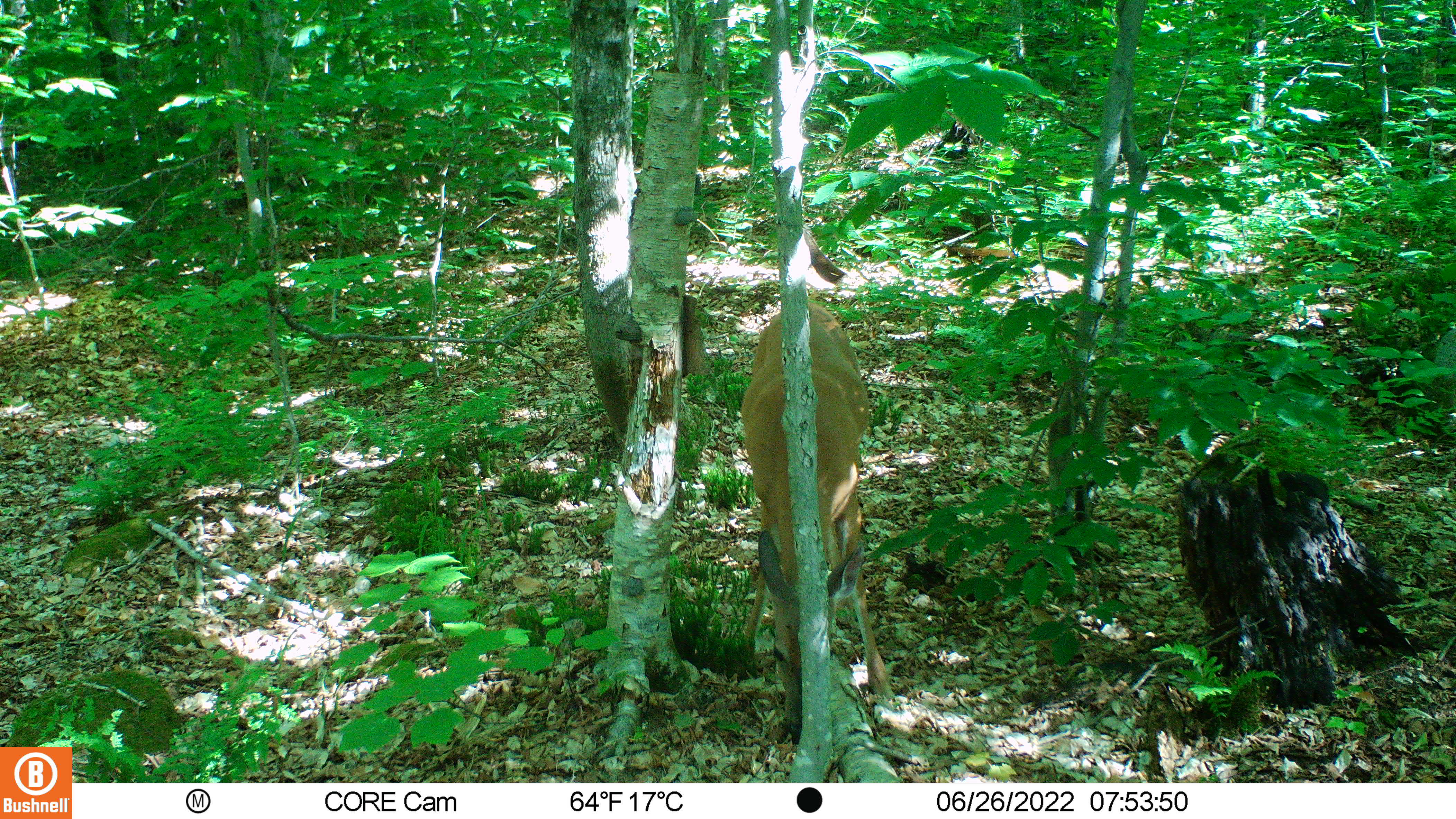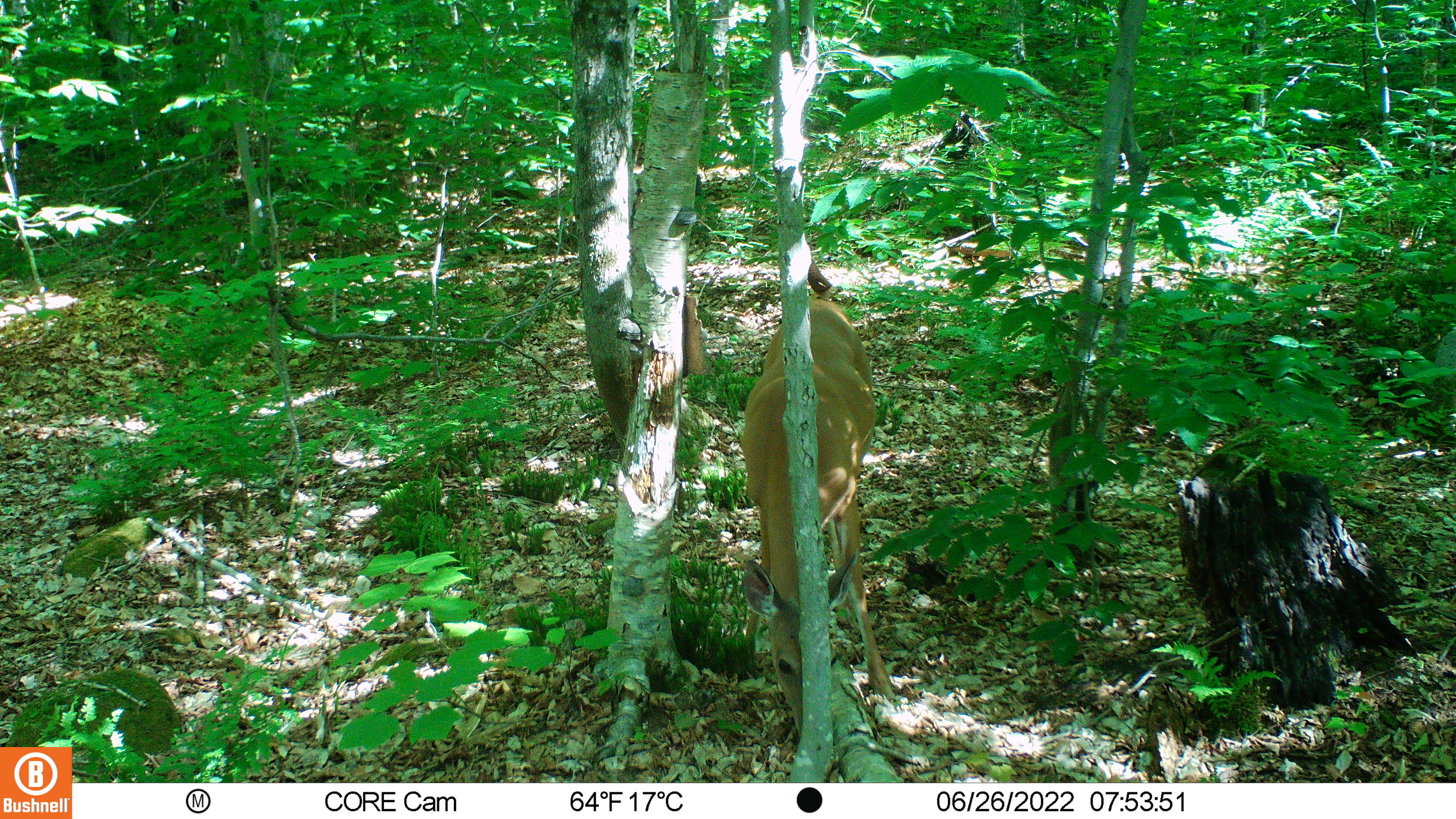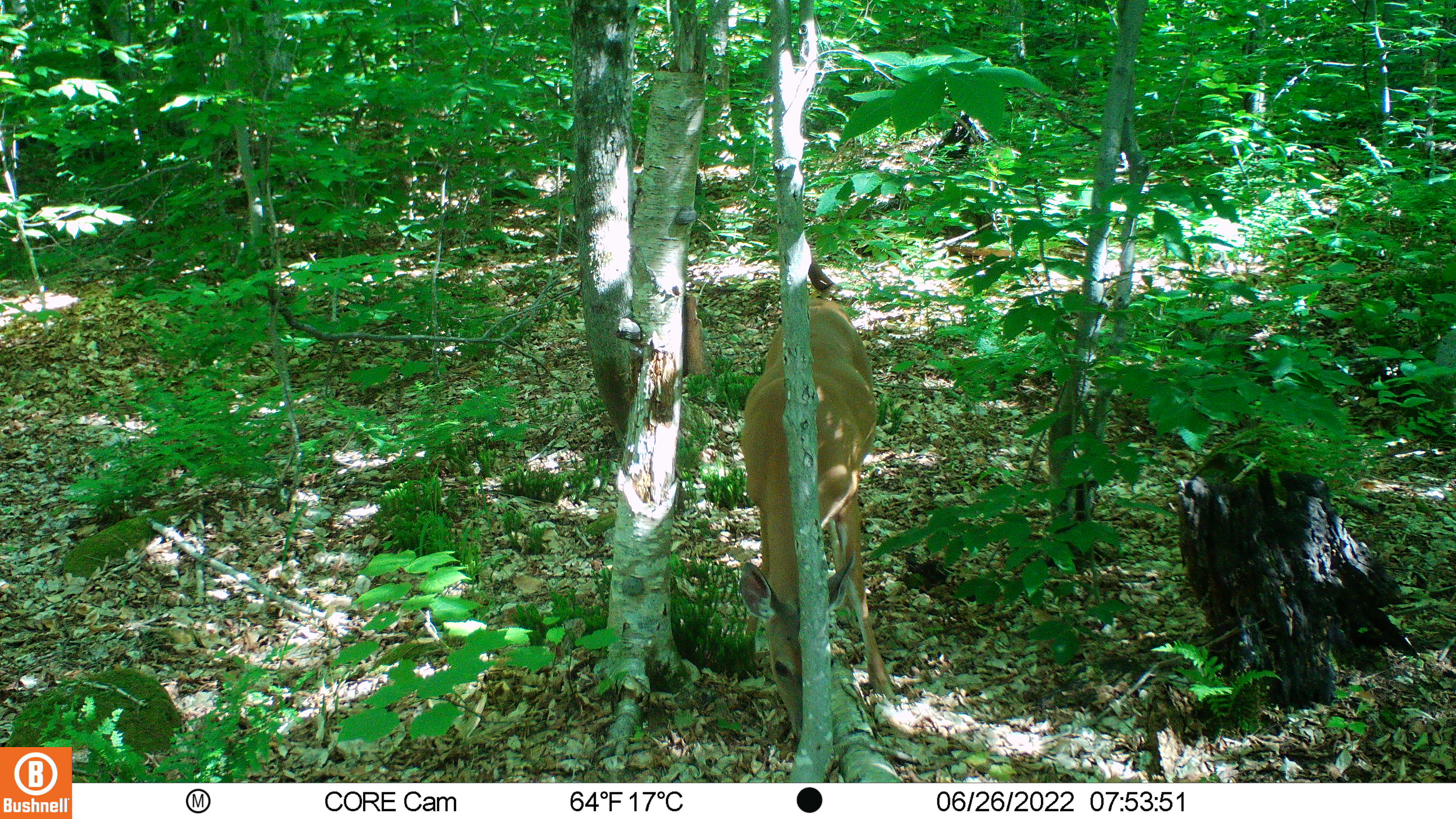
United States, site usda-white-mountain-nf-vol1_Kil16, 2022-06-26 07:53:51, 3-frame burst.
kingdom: Animalia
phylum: Chordata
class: Mammalia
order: Artiodactyla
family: Cervidae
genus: Odocoileus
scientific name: Odocoileus virginianus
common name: white-tailed deer